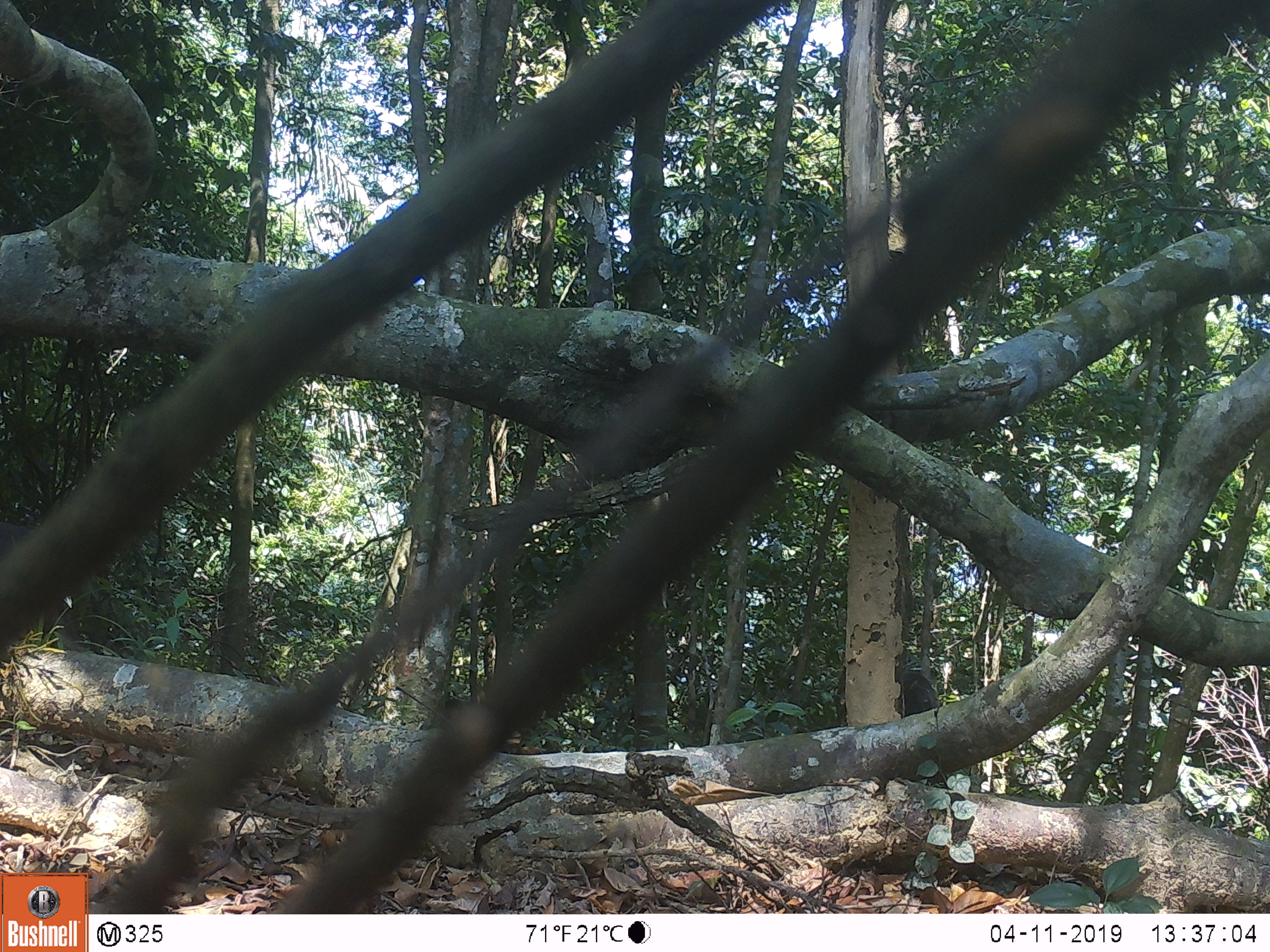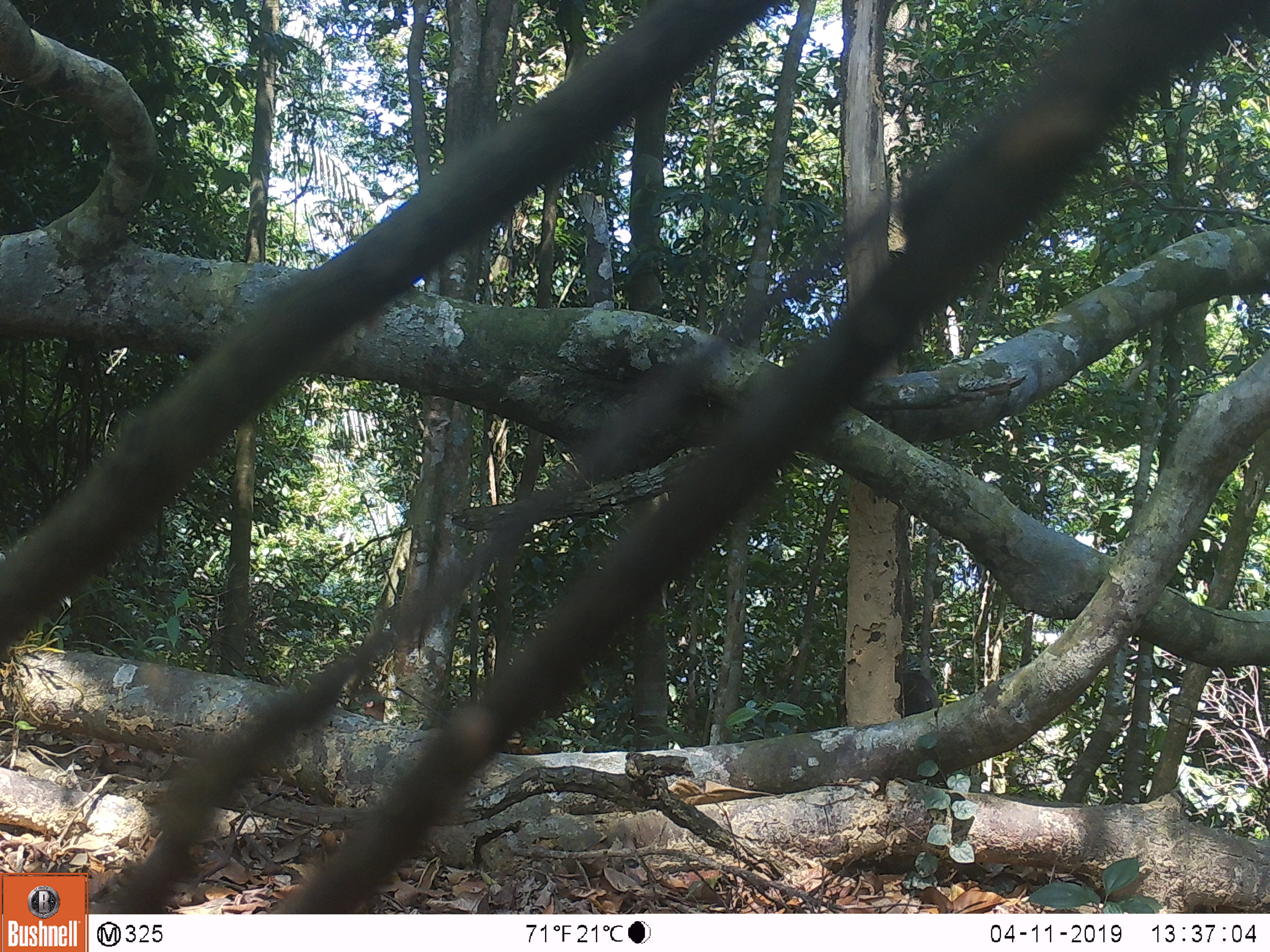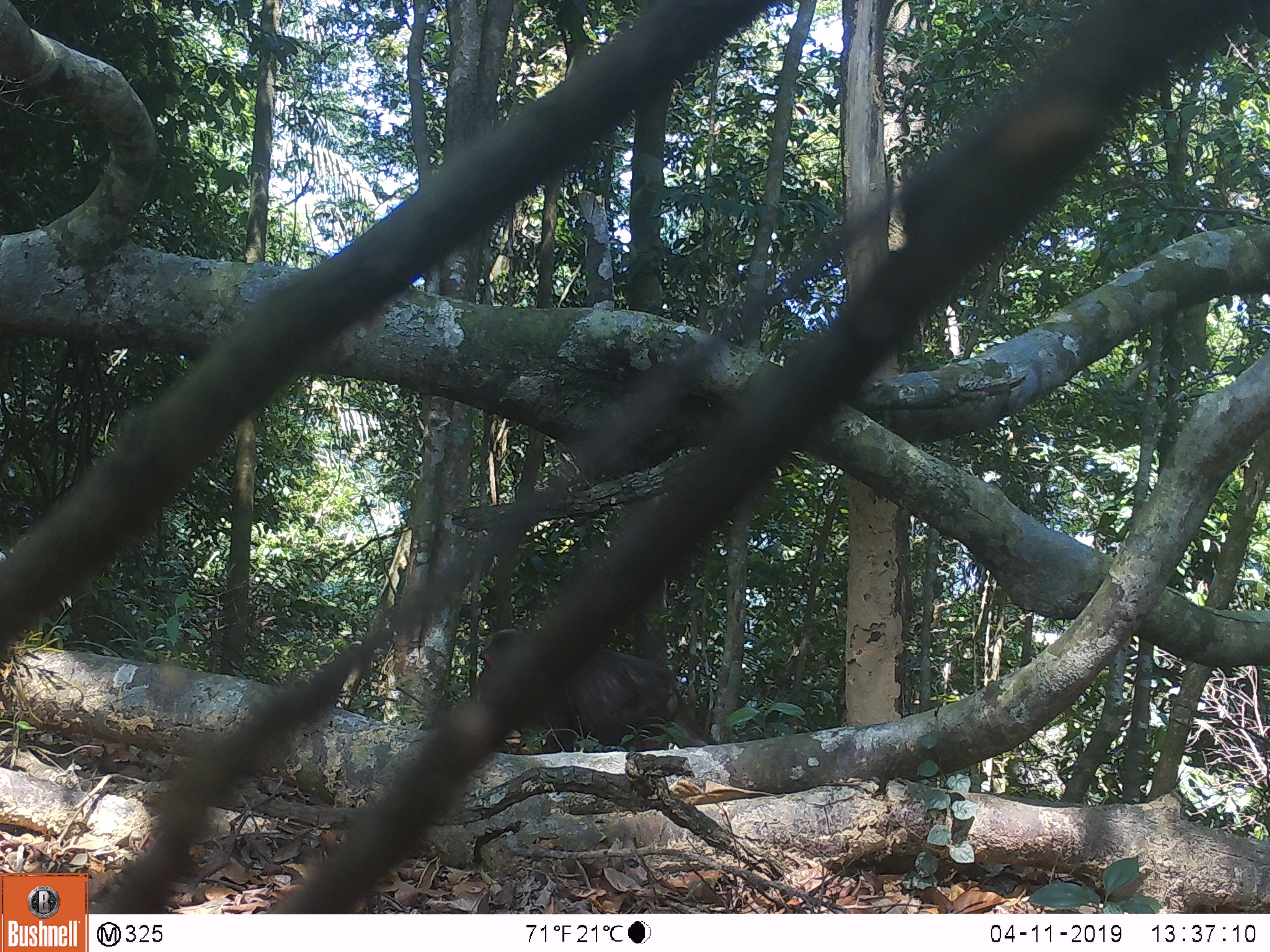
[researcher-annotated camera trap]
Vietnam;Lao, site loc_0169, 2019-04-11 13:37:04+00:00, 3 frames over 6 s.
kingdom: Animalia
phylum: Chordata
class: Mammalia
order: Primates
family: Cercopithecidae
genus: Macaca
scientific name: Macaca arctoides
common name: stump-tailed macaque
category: stump tailed macaque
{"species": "stump tailed macaque (stump-tailed macaque) (Macaca arctoides)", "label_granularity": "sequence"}